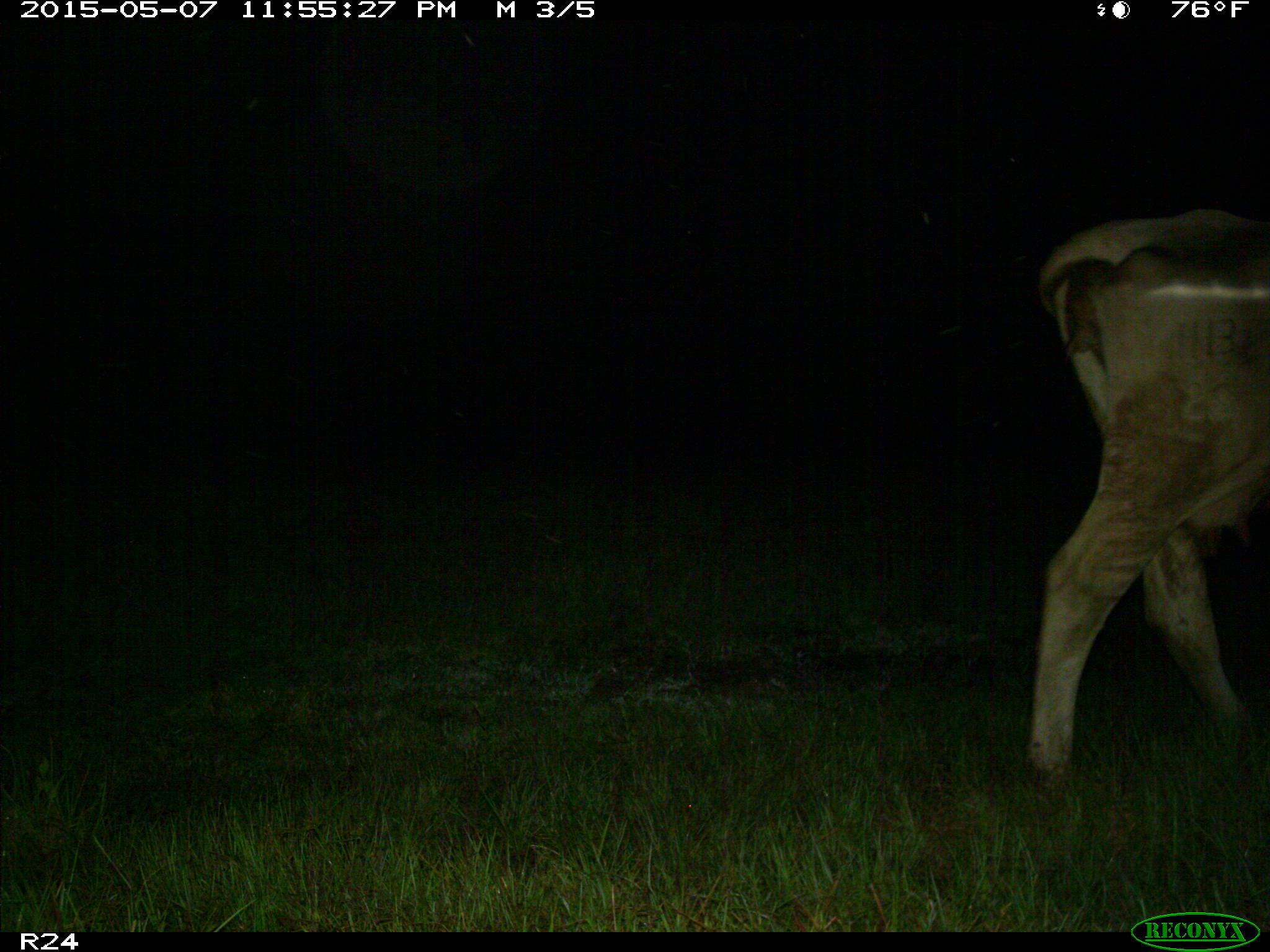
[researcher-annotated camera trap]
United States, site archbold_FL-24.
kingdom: Animalia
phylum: Chordata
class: Mammalia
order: Artiodactyla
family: Bovidae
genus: Bos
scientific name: Bos taurus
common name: domestic cow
Bos taurus (domestic cow).